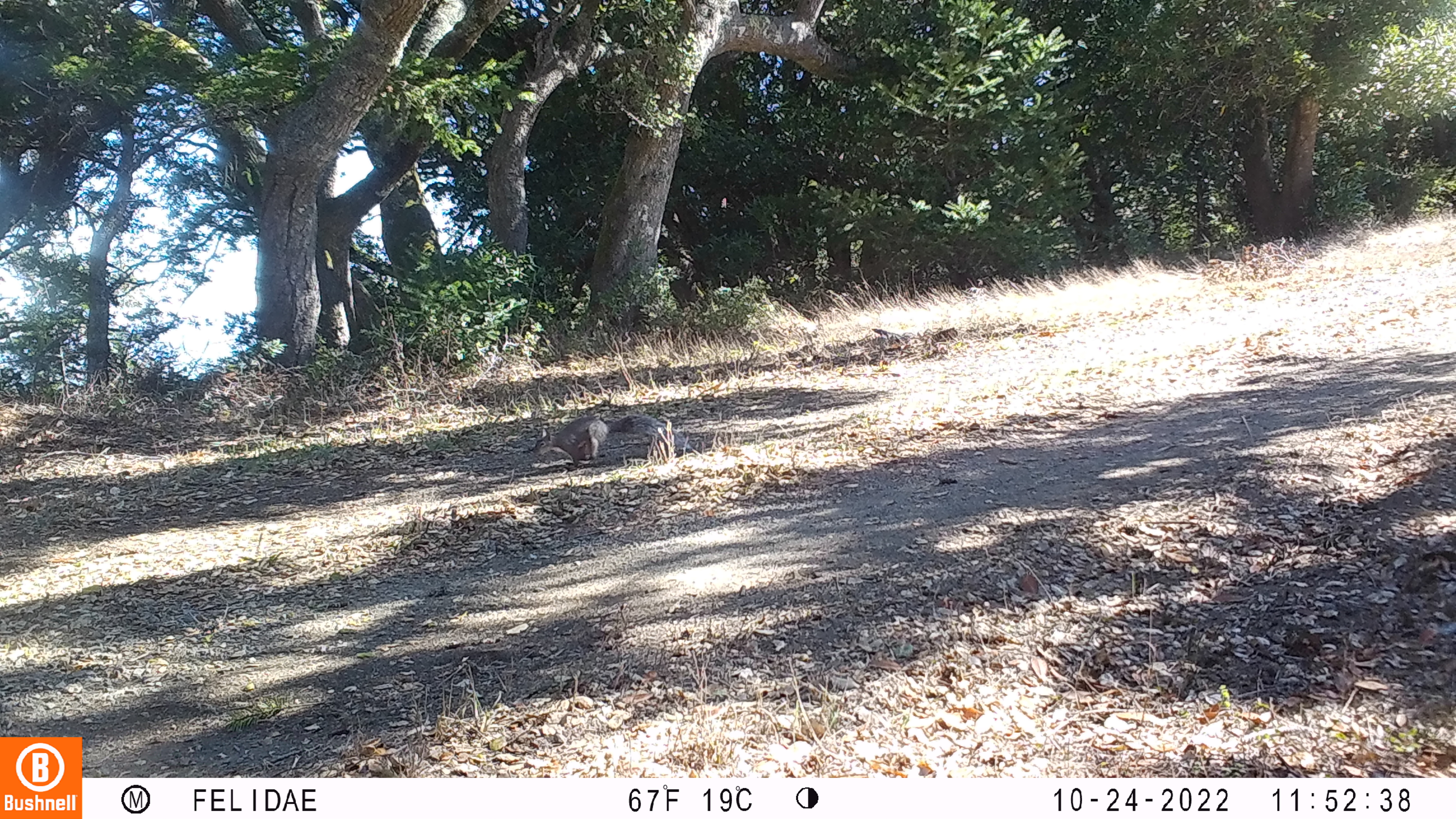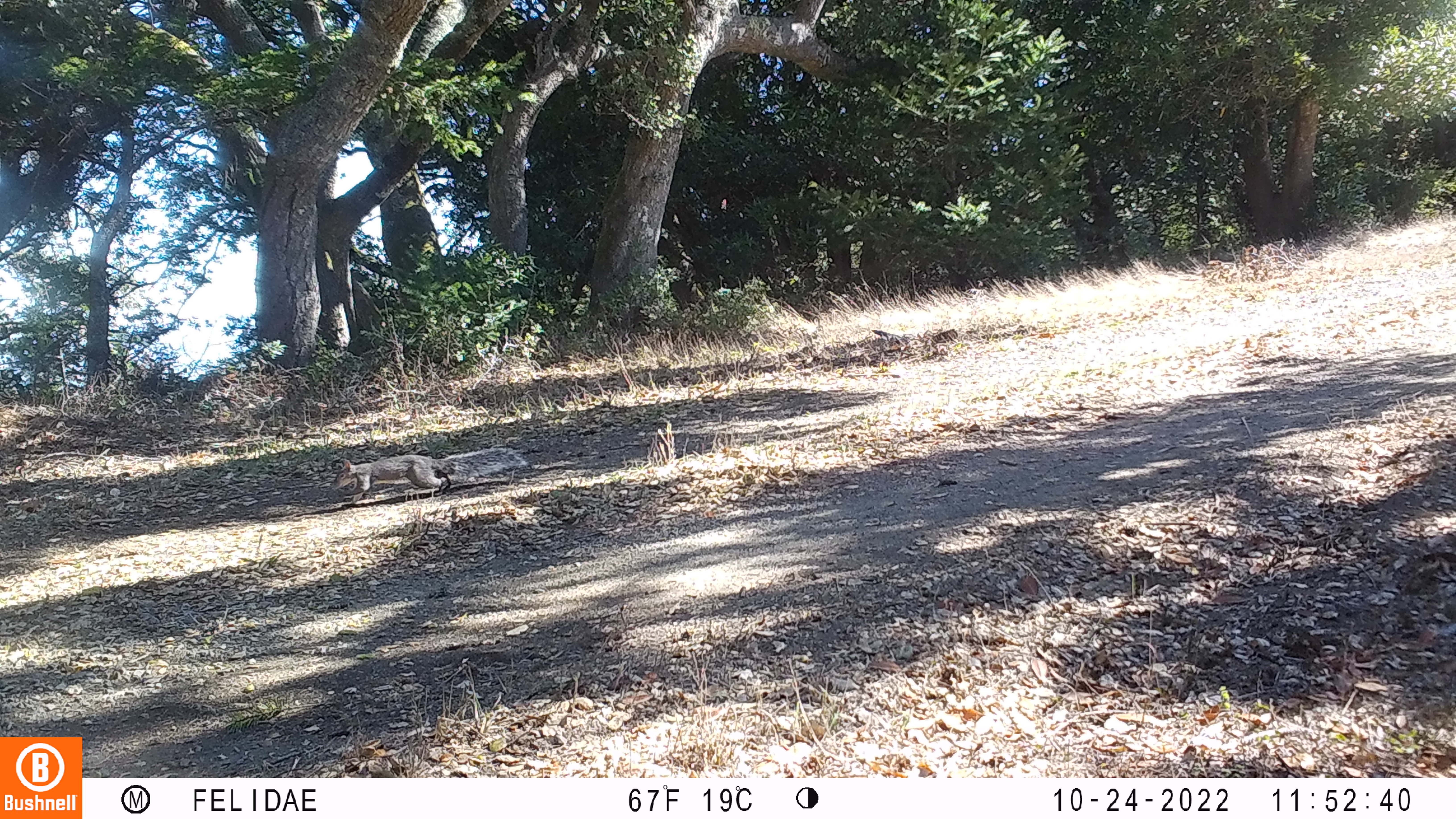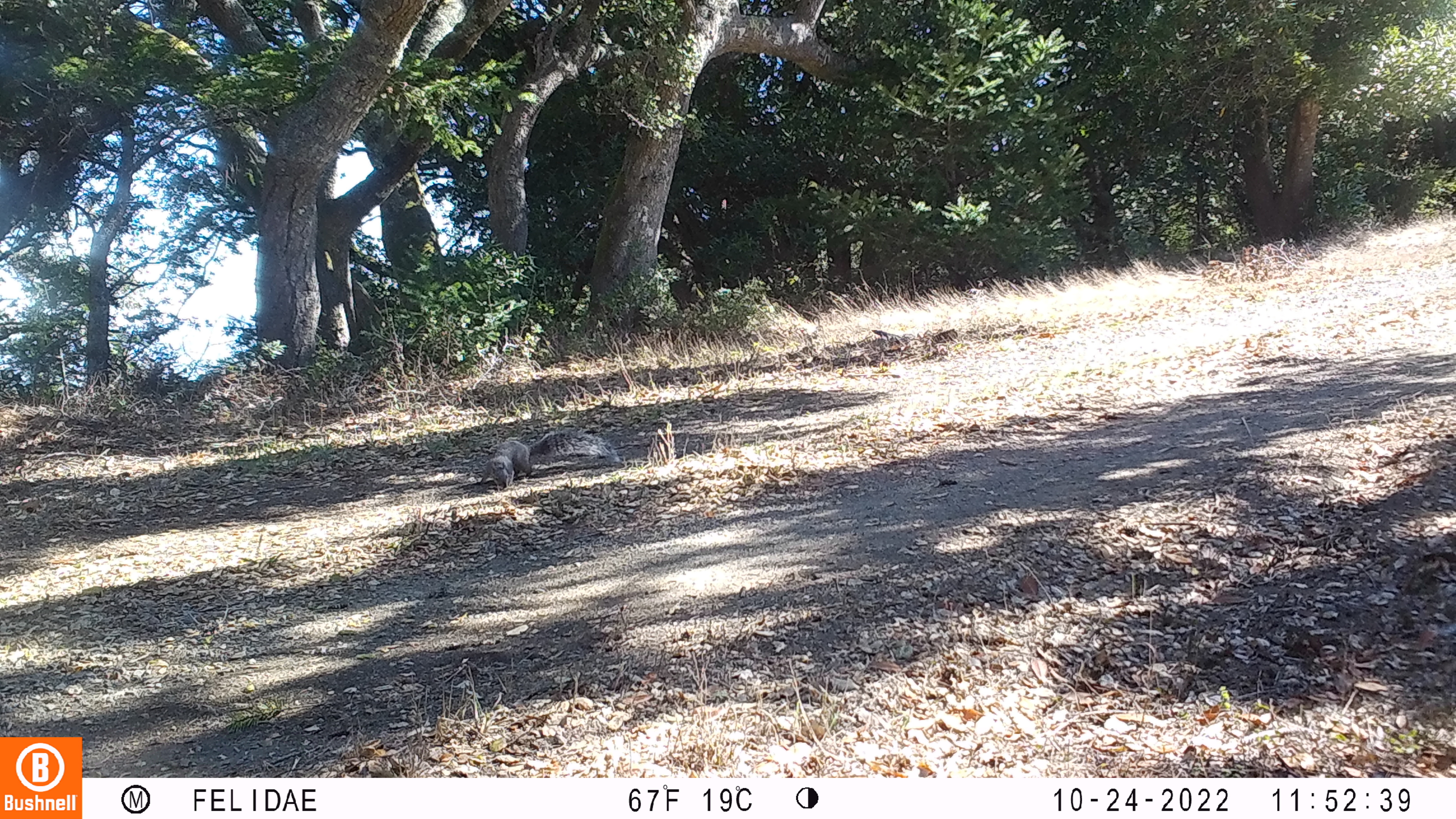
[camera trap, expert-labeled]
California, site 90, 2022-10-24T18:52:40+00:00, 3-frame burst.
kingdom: Animalia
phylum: Chordata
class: Mammalia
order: Rodentia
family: Sciuridae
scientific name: Sciuridae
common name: squirrel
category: unknown squirrel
Unknown squirrel (squirrel) (Sciuridae).